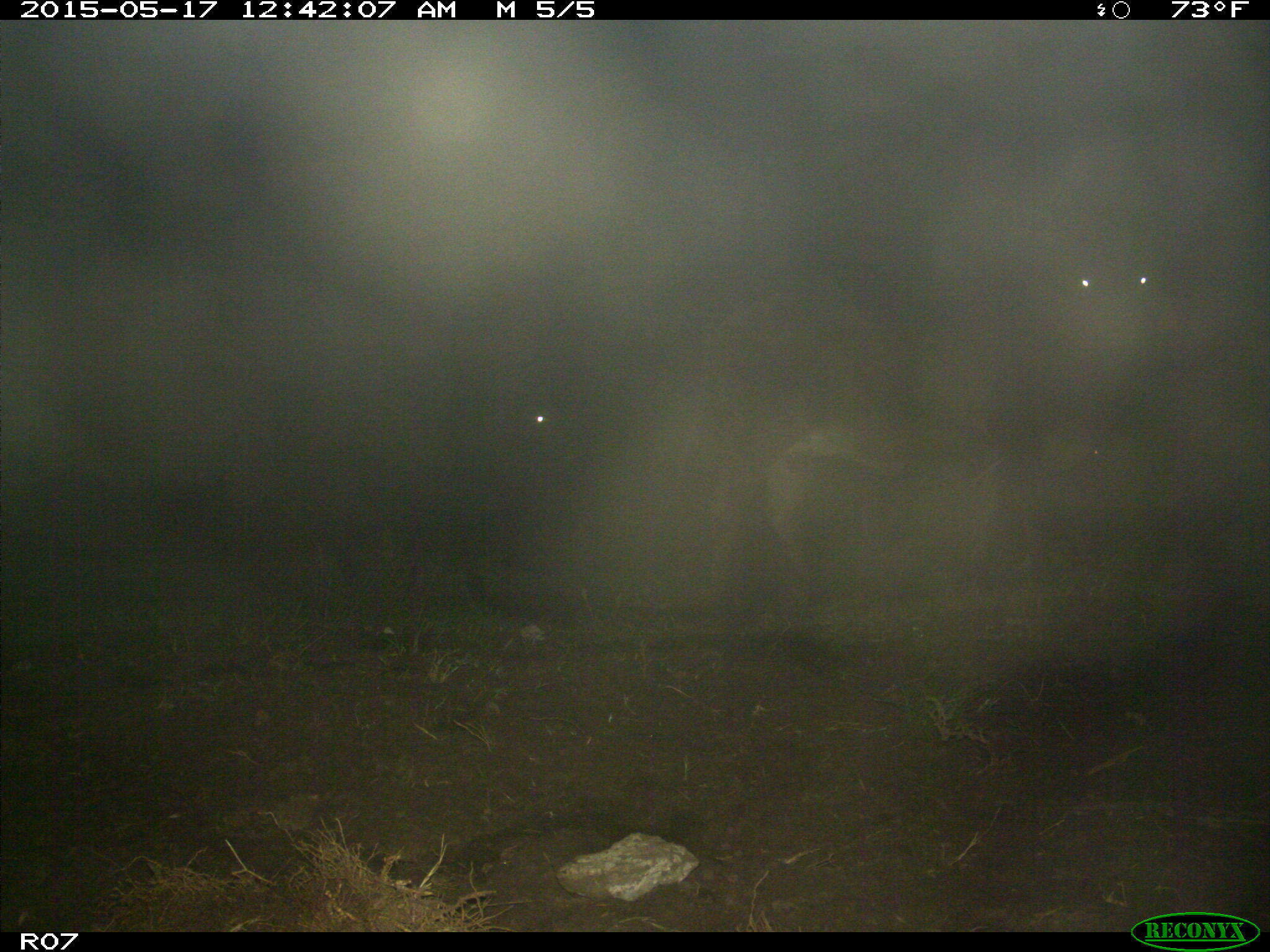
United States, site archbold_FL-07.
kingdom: Animalia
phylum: Chordata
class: Mammalia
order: Artiodactyla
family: Bovidae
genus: Bos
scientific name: Bos taurus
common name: domestic cow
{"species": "Bos taurus (domestic cow)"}